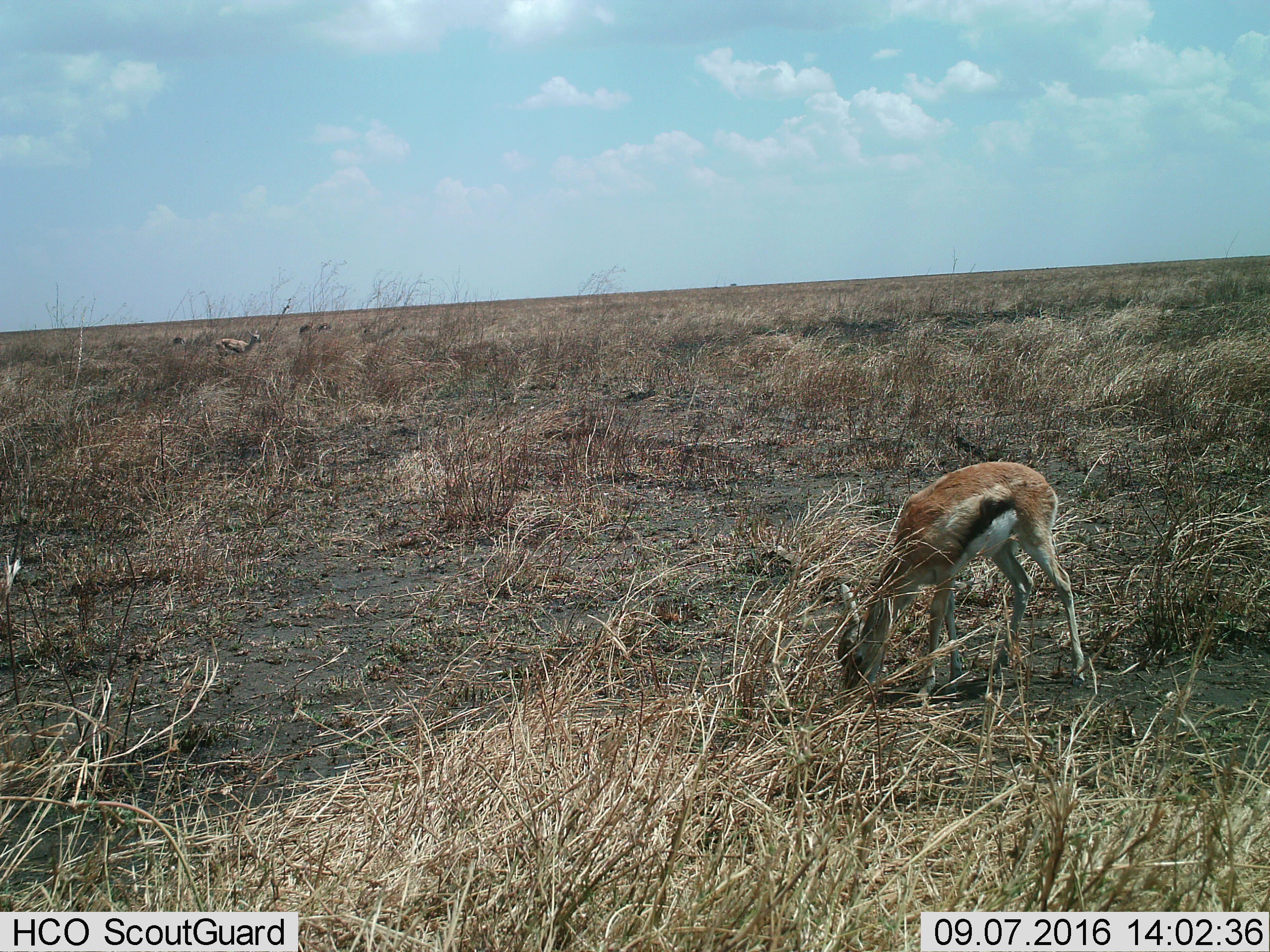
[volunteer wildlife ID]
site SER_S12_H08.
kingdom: Animalia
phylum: Chordata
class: Mammalia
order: Artiodactyla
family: Bovidae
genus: Eudorcas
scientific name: Eudorcas thomsonii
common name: thomson's gazelle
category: gazellethomsons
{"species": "gazellethomsons (thomson's gazelle) (Eudorcas thomsonii)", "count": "2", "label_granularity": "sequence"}